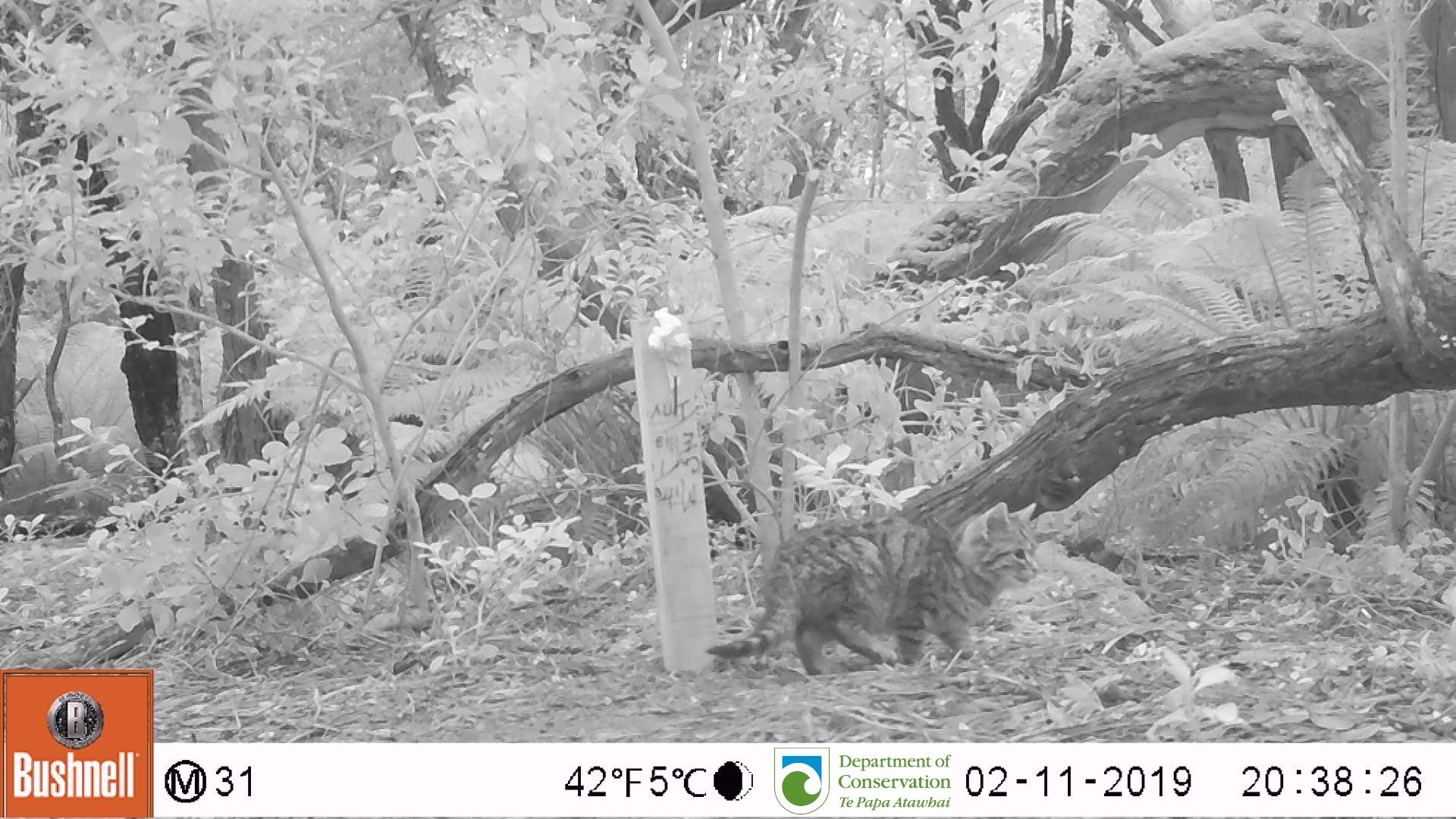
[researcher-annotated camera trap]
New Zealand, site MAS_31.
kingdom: Animalia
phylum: Chordata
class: Mammalia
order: Carnivora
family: Felidae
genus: Felis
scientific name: Felis catus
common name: domestic cat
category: cat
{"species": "cat (domestic cat) (Felis catus)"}